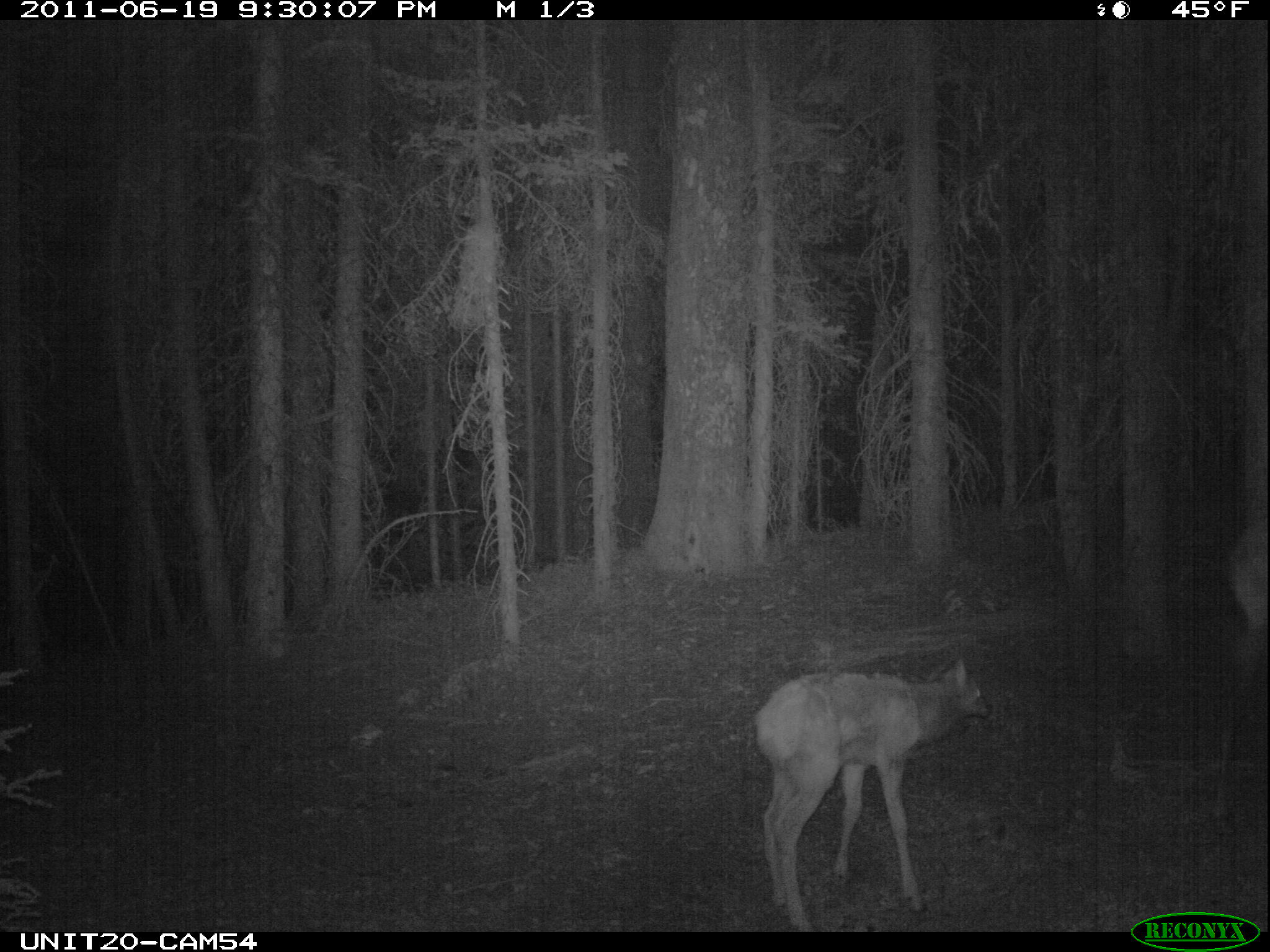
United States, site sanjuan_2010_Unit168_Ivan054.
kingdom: Animalia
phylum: Chordata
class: Mammalia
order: Artiodactyla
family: Cervidae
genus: Cervus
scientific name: Cervus elaphus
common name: red deer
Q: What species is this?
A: Cervus elaphus (red deer).